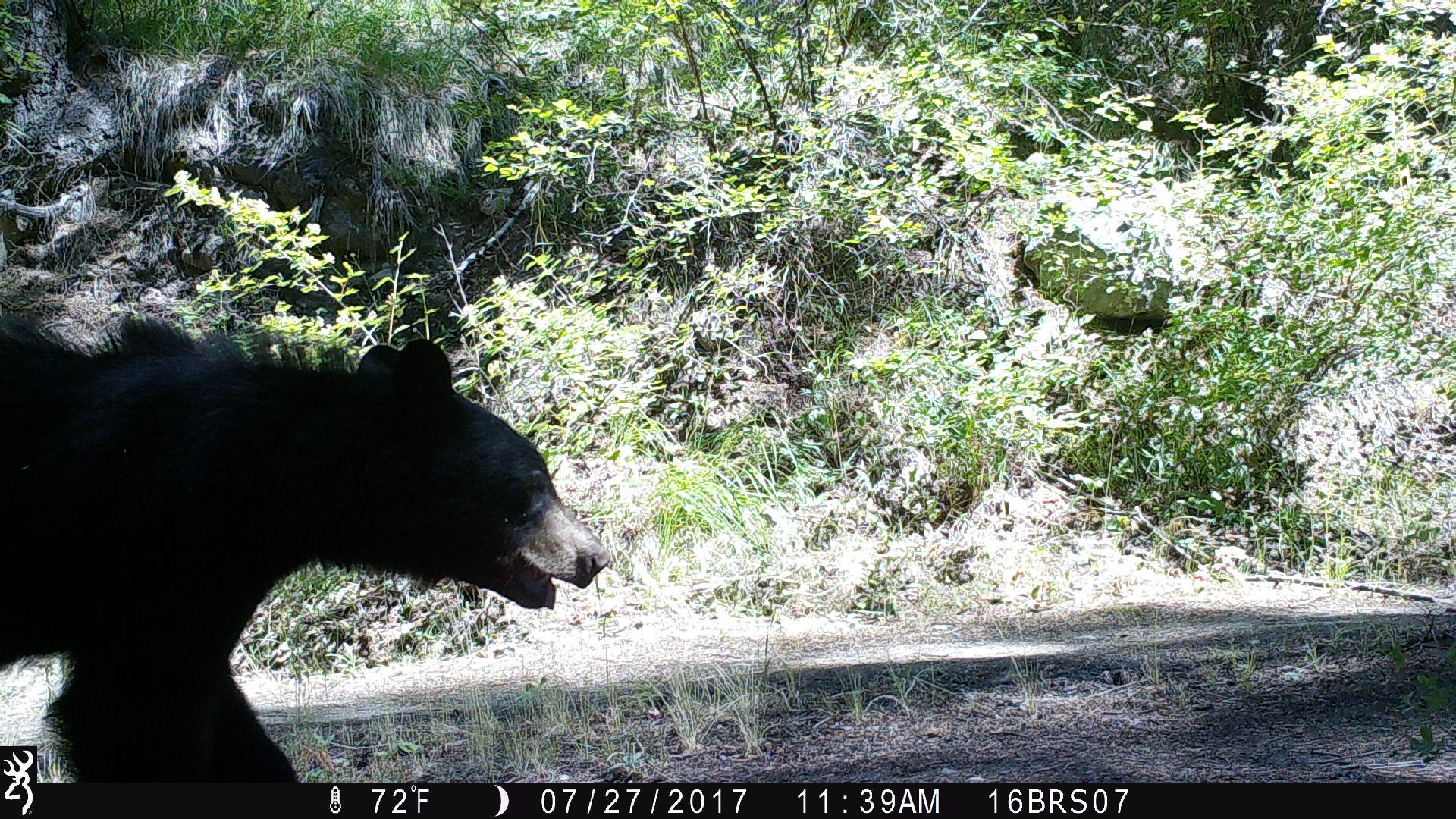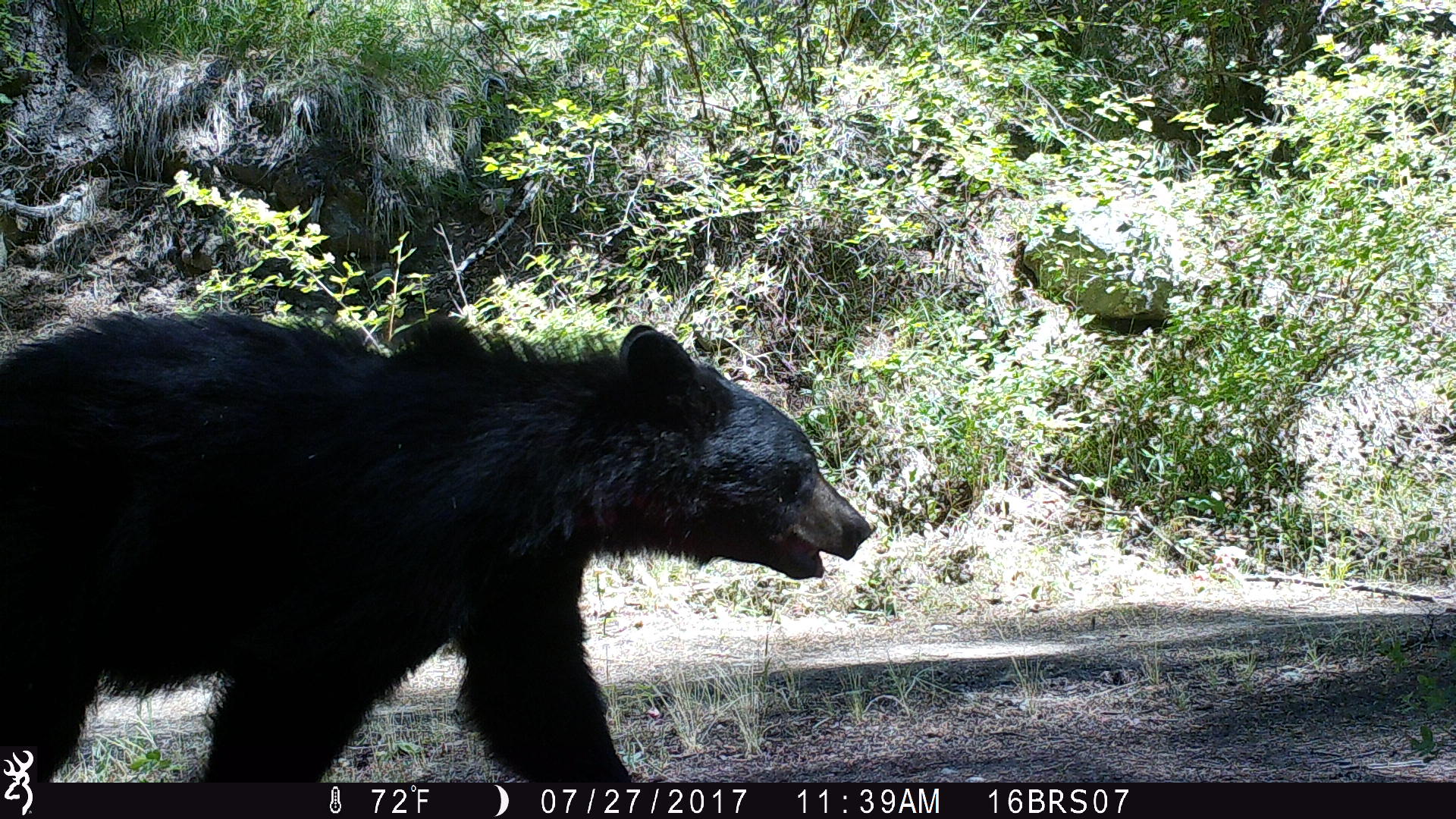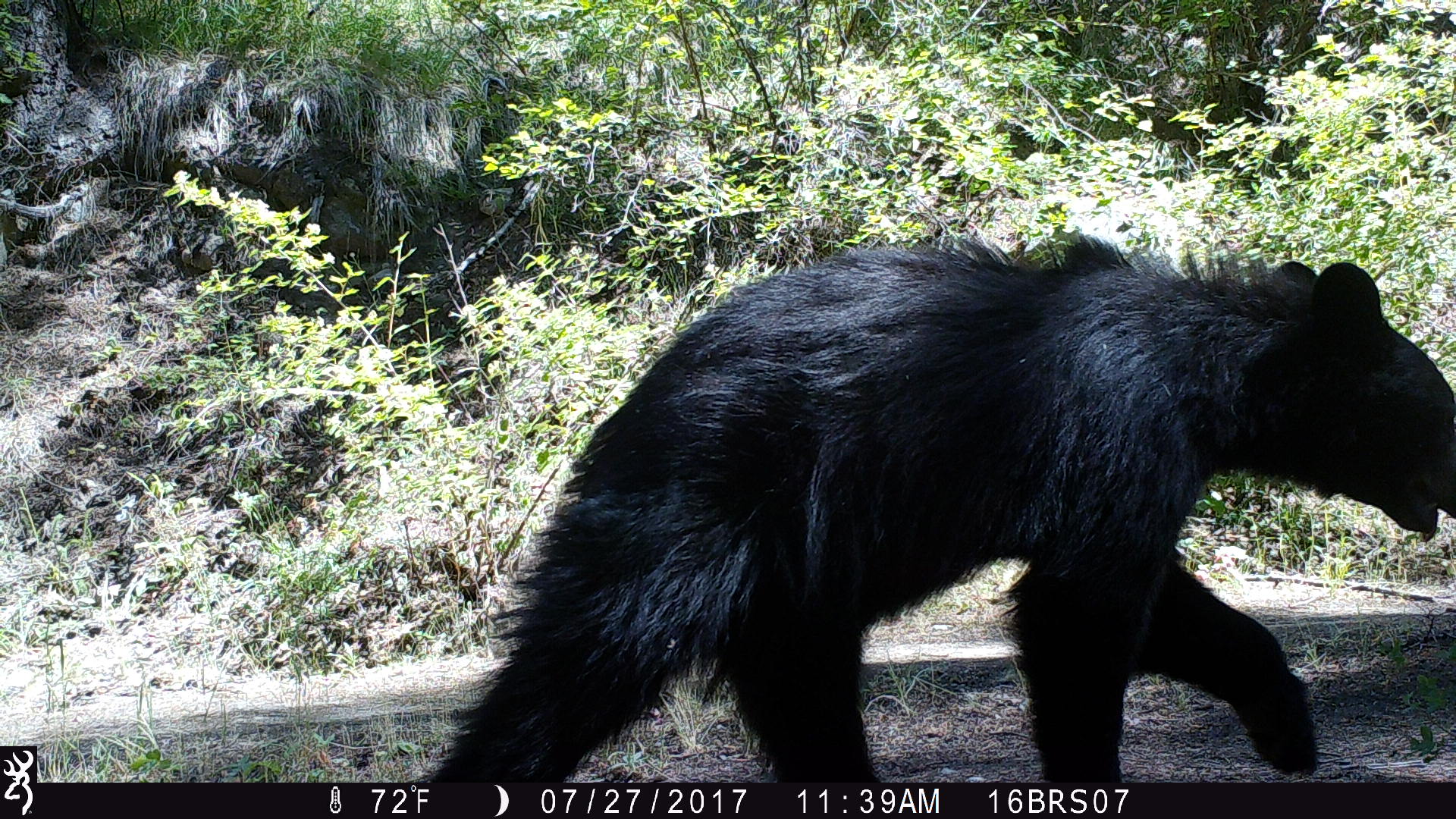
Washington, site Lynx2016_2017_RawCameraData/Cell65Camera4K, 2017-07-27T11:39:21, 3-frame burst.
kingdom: Animalia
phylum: Chordata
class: Mammalia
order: Carnivora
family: Ursidae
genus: Ursus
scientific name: Ursus americanus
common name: american black bear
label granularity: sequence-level